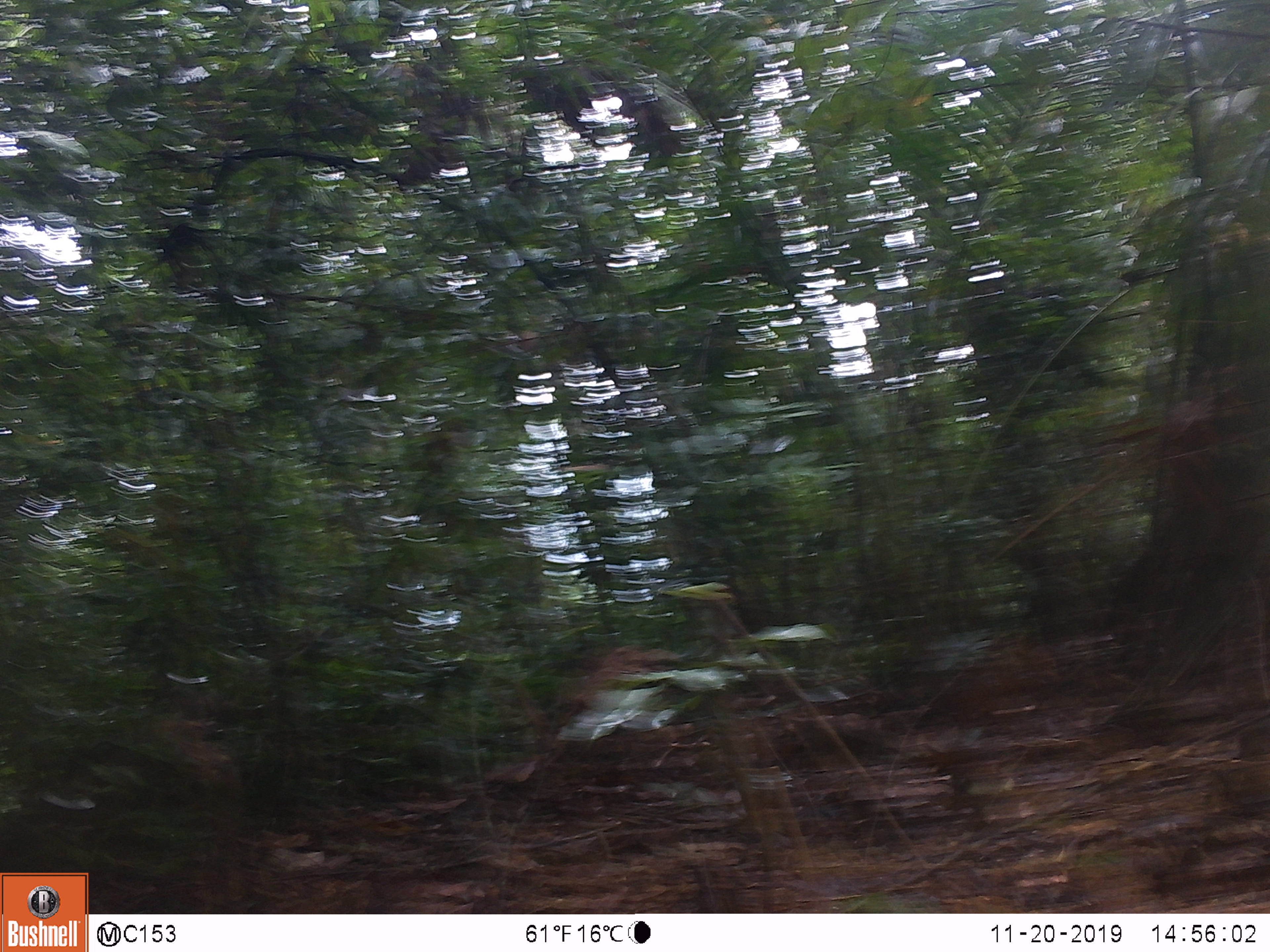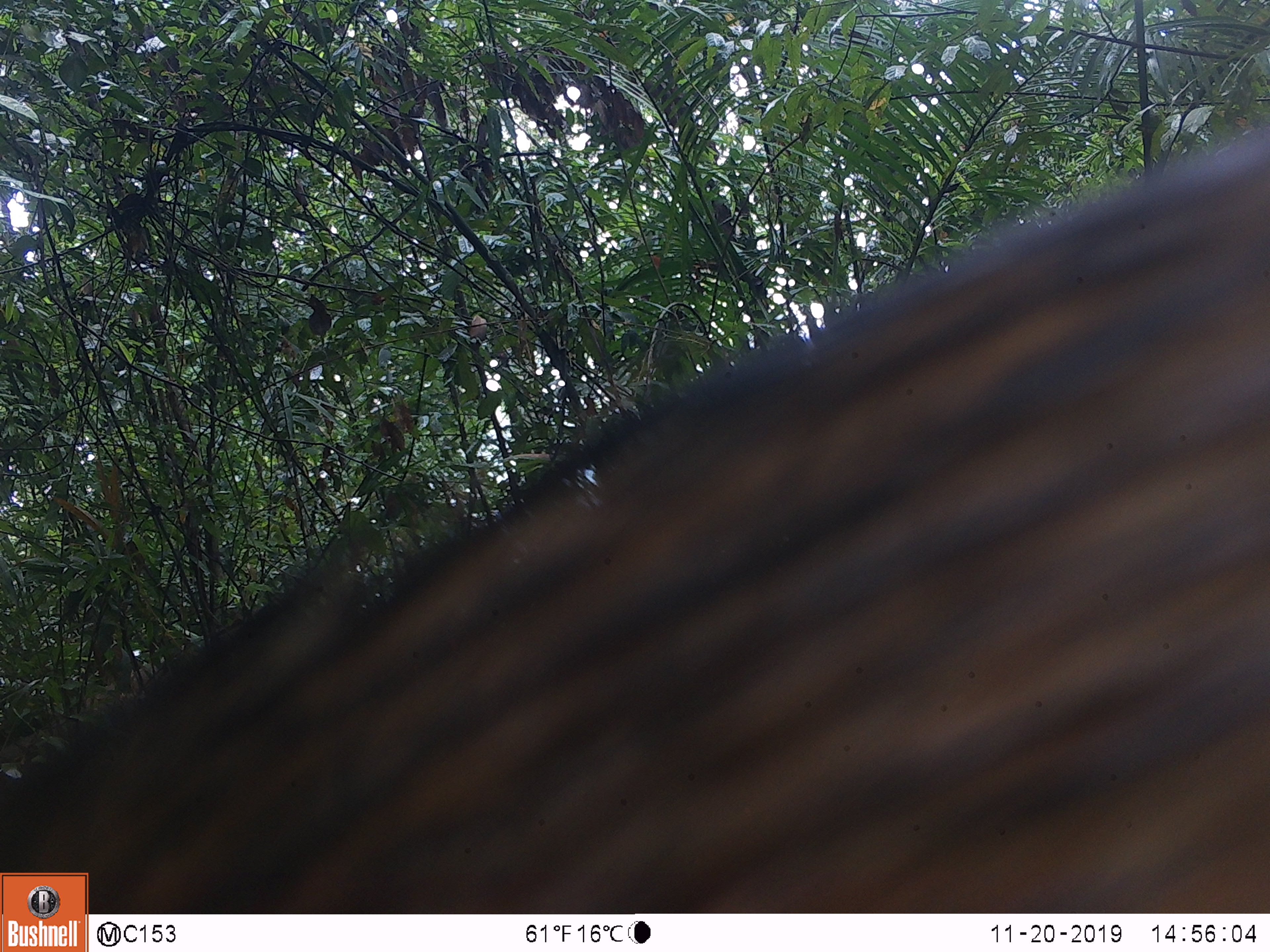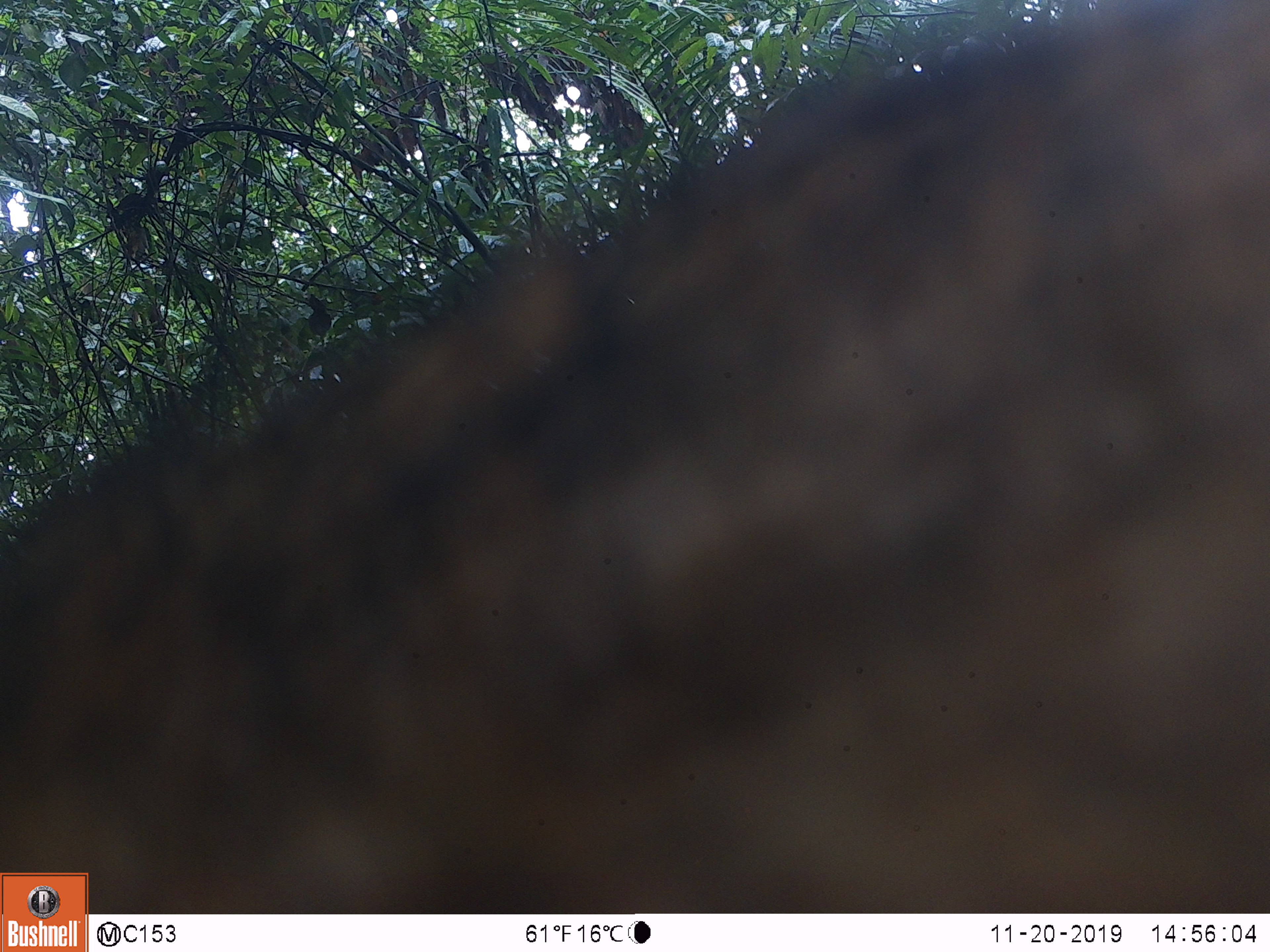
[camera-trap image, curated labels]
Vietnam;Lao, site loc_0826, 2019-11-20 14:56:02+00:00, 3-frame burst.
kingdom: Animalia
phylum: Chordata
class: Mammalia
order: Artiodactyla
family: Suidae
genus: Sus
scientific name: Sus scrofa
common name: eurasian wild pig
Eurasian wild pig (Sus scrofa). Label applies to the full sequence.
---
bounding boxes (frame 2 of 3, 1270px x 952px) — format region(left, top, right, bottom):
eurasian wild pig: region(0, 125, 1270, 914)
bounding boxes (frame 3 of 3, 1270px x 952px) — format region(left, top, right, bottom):
eurasian wild pig: region(0, 0, 1270, 914)